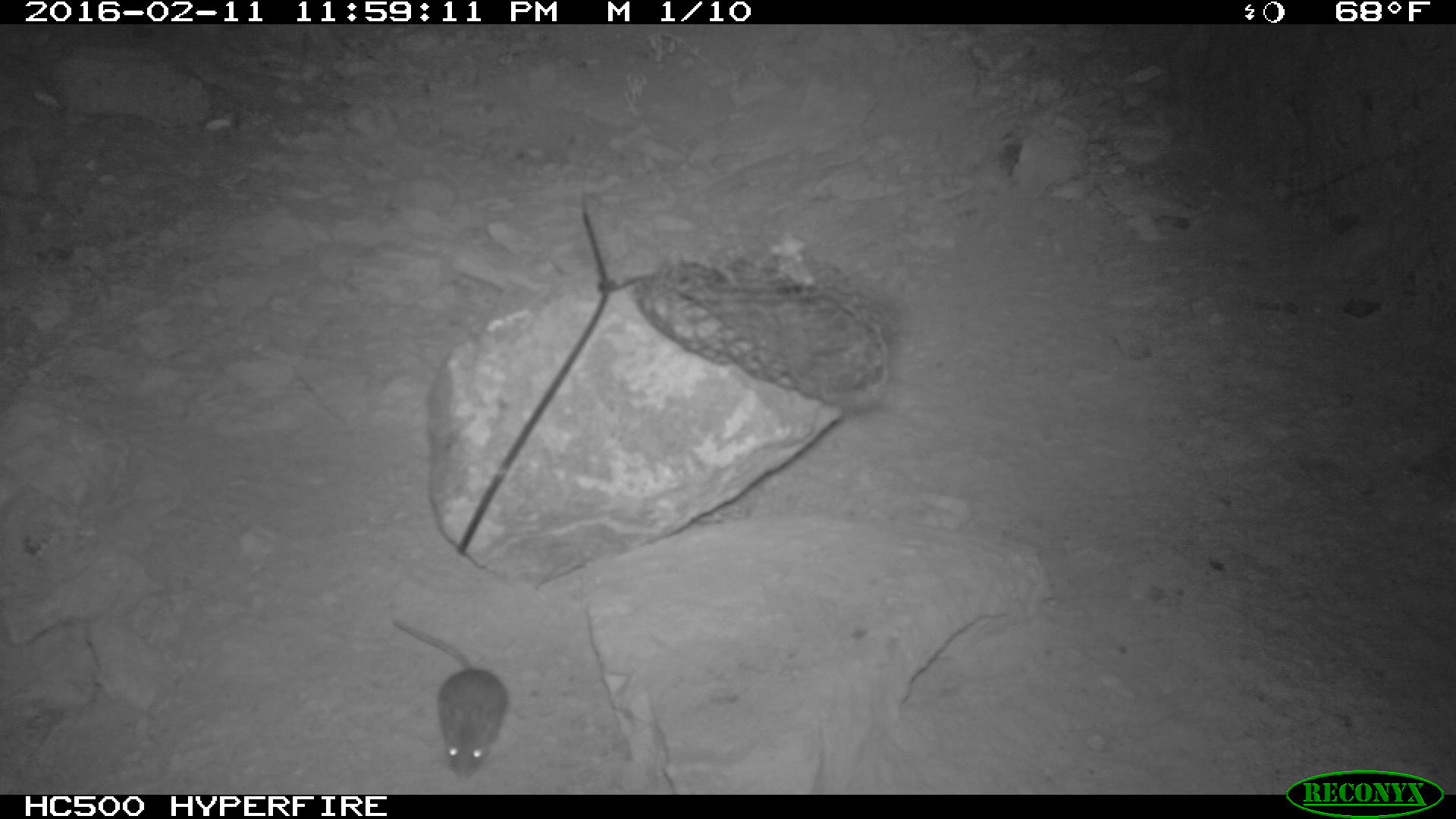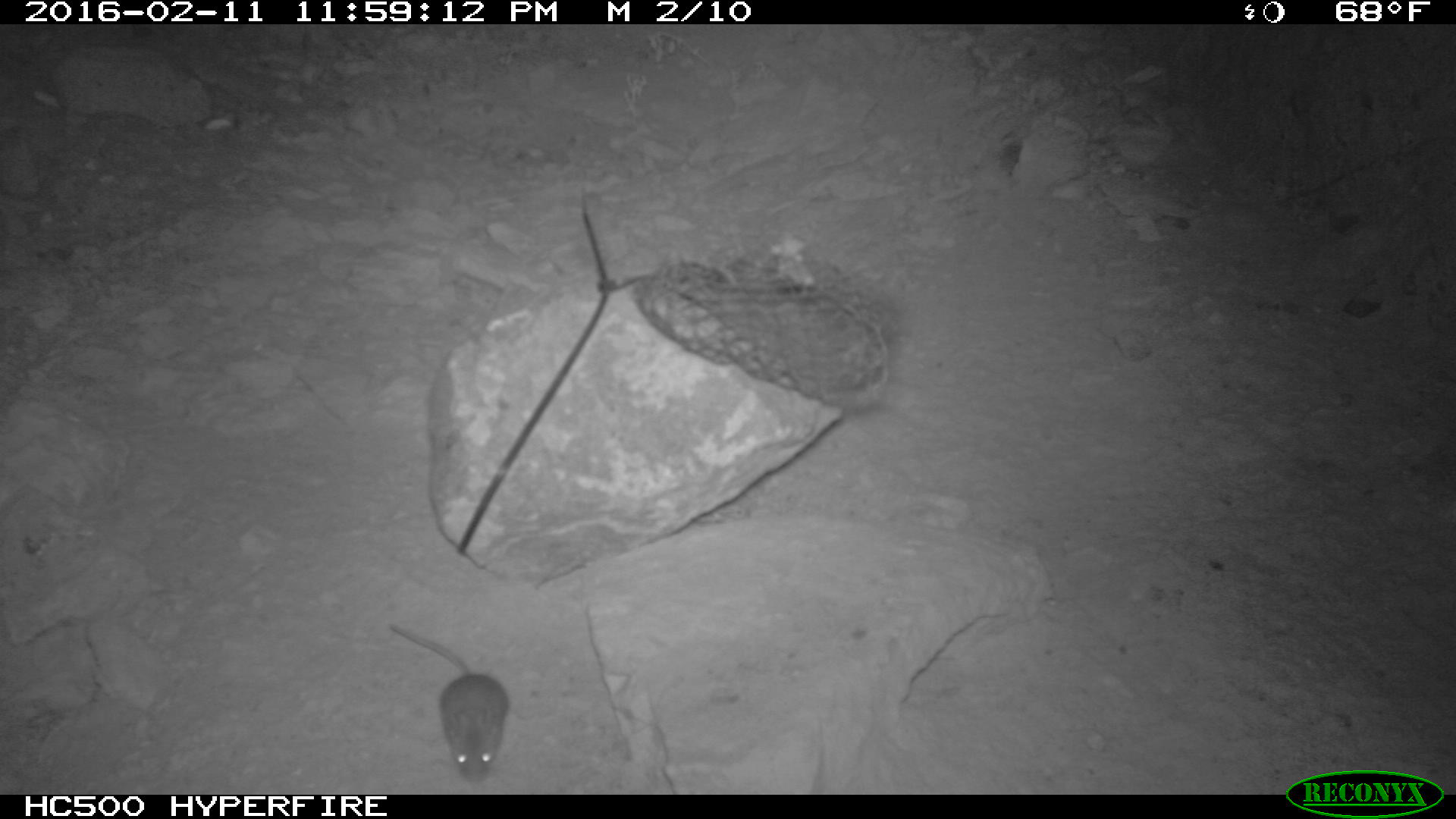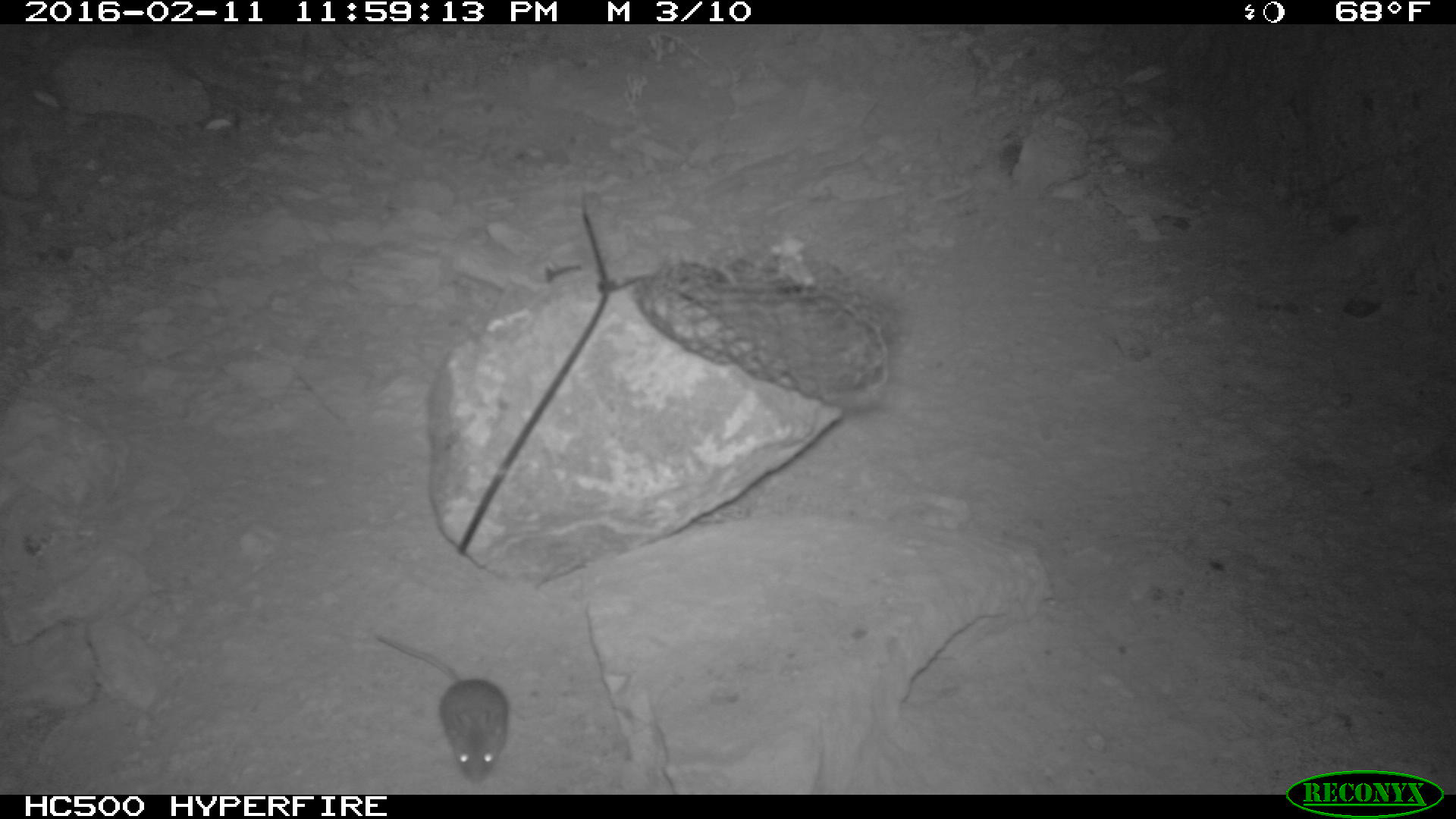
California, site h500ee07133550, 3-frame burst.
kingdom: Animalia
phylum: Chordata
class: Mammalia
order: Rodentia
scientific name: Rodentia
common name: rodent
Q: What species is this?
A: Rodent (Rodentia).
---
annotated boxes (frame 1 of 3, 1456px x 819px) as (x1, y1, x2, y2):
rodent: (390, 617, 507, 783)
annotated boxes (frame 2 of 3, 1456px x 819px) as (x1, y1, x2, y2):
rodent: (386, 617, 509, 786)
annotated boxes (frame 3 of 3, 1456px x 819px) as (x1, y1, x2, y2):
rodent: (374, 631, 507, 783)